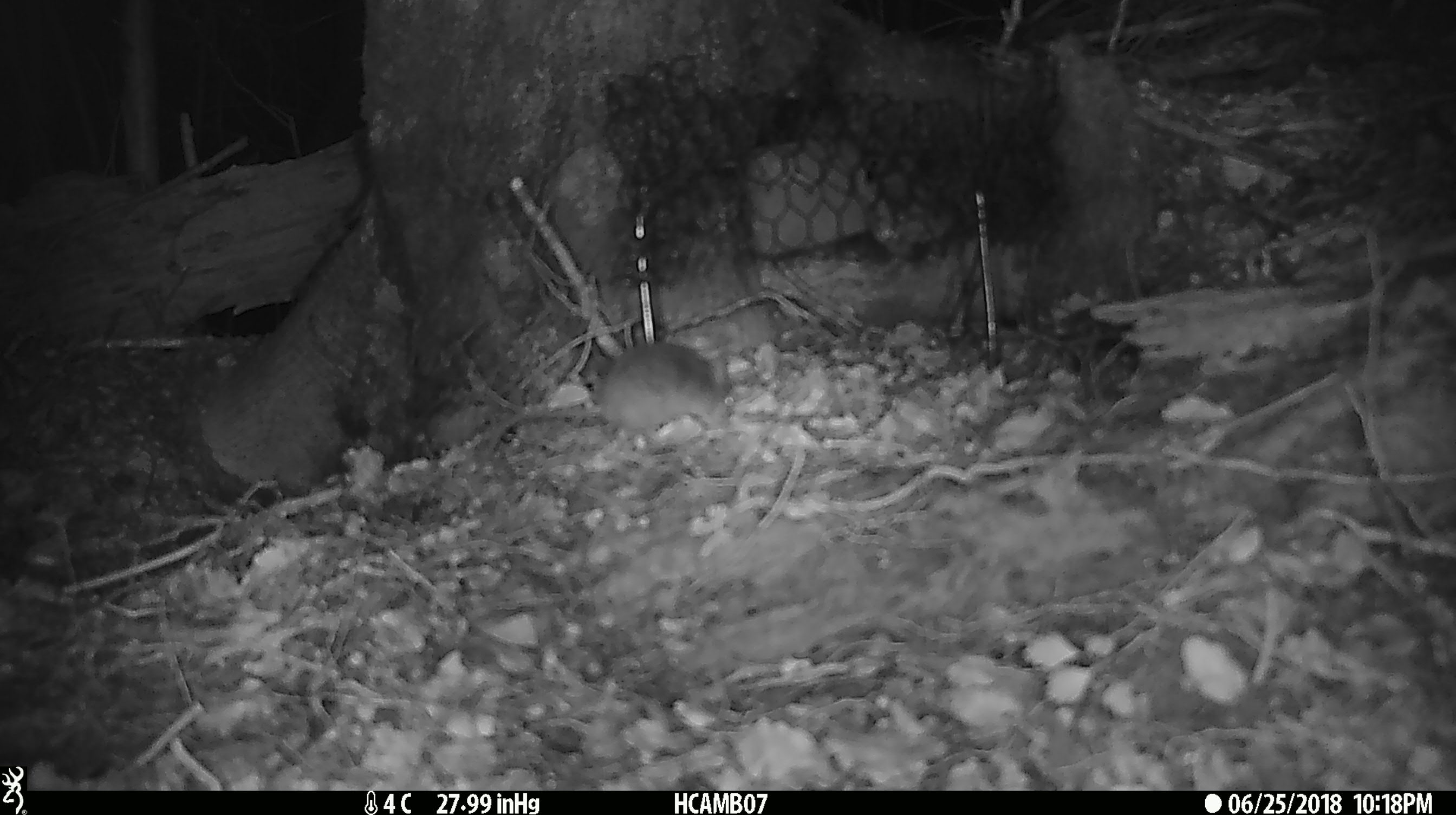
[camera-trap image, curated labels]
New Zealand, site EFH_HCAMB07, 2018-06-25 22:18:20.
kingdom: Animalia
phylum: Chordata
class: Mammalia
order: Rodentia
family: Muridae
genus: Mus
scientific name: Mus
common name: mouse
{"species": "mouse (Mus)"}